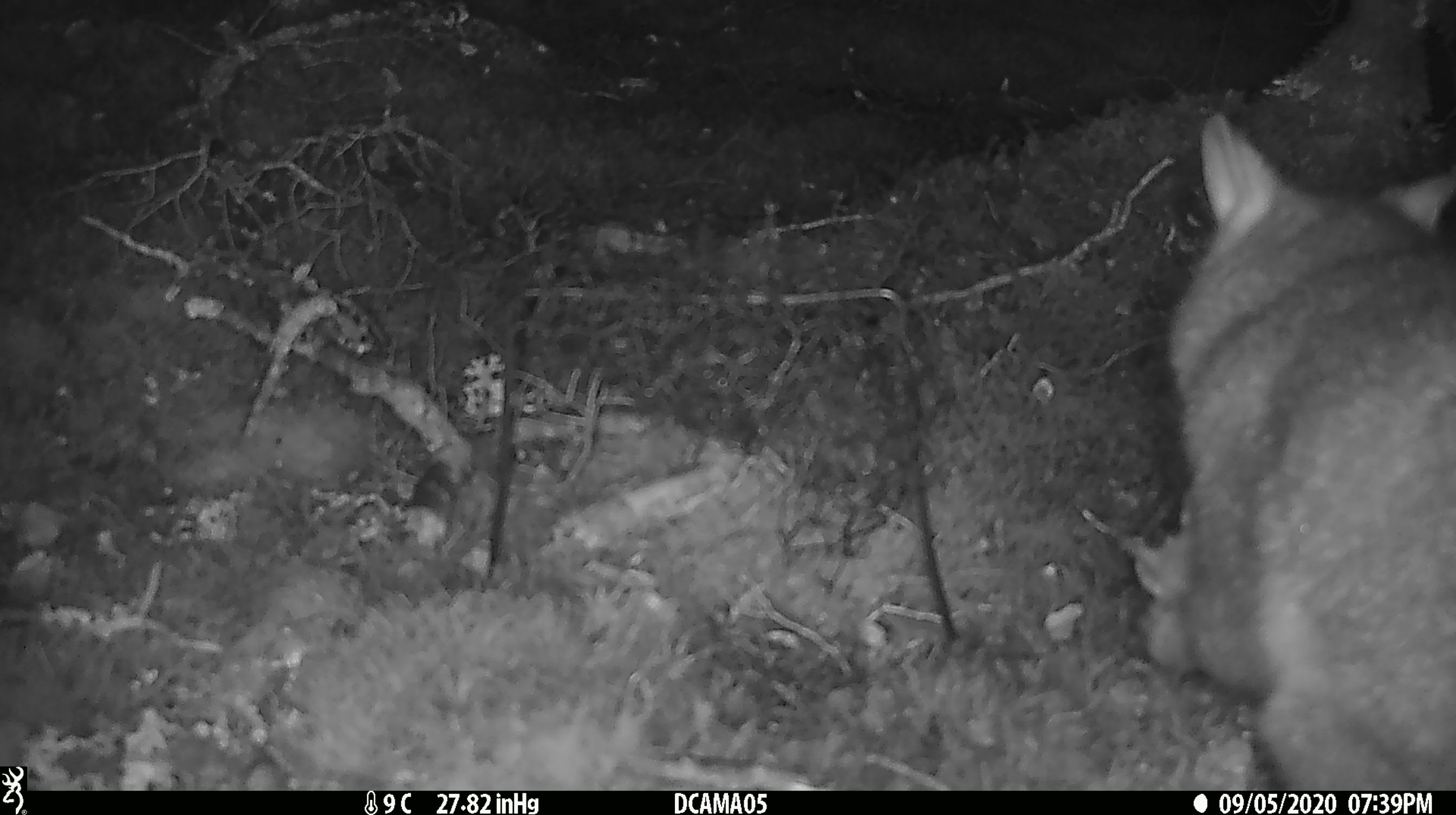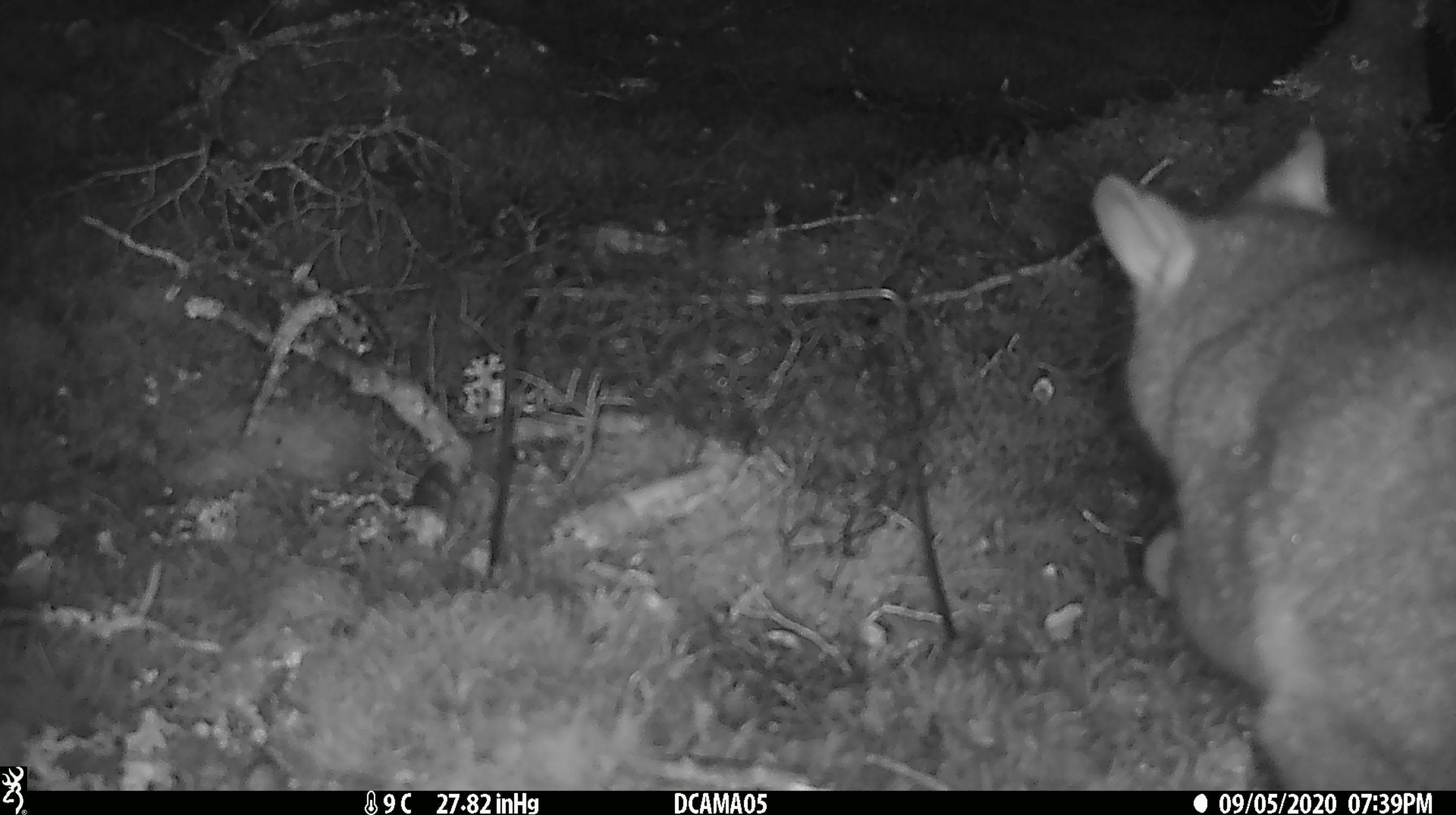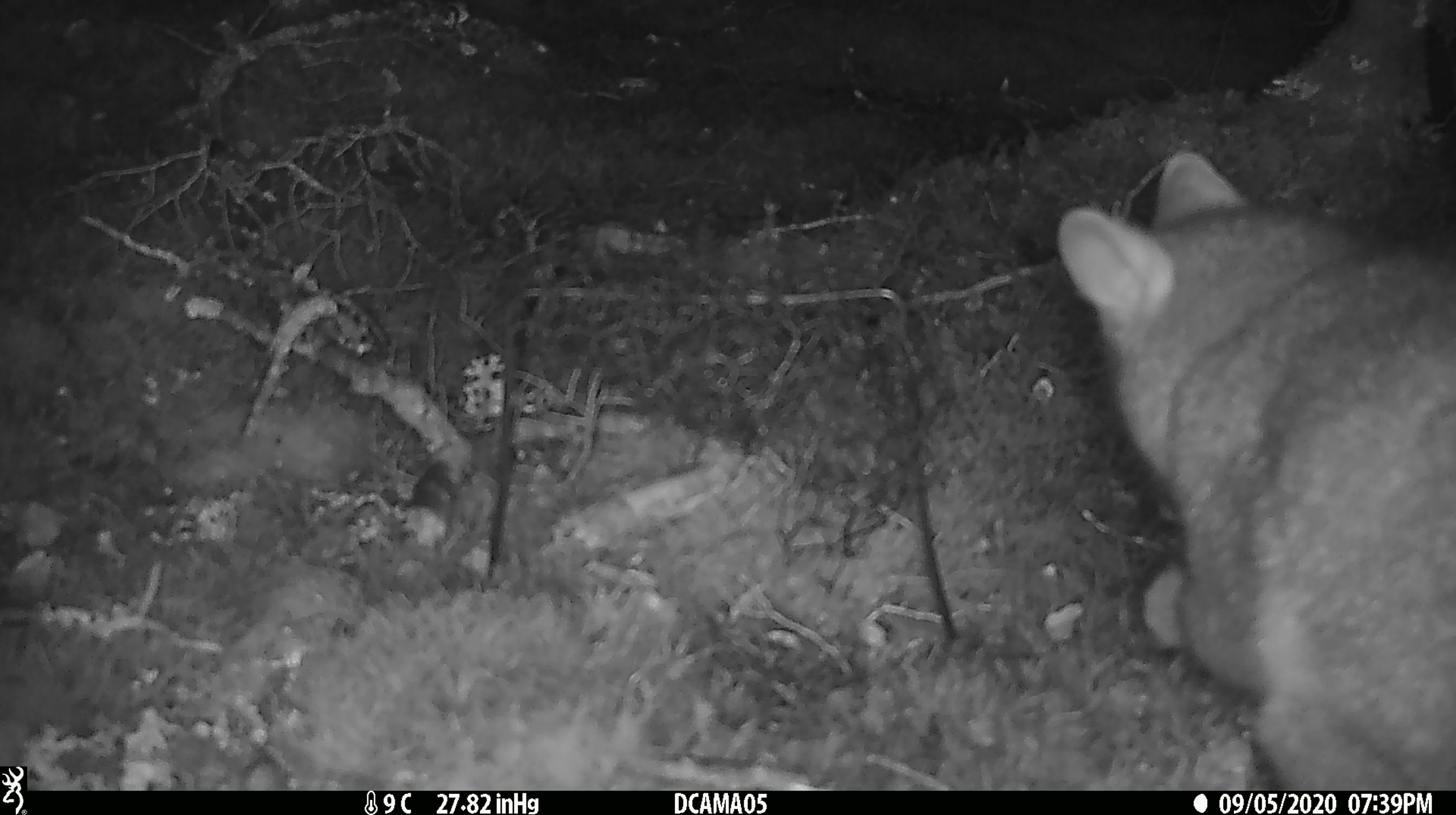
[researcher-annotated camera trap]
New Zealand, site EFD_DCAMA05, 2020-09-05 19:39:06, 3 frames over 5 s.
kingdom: Animalia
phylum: Chordata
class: Mammalia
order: Diprotodontia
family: Phalangeridae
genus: Trichosurus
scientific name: Trichosurus vulpecula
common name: common brushtail possum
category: possum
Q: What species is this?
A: Possum (common brushtail possum) (Trichosurus vulpecula).